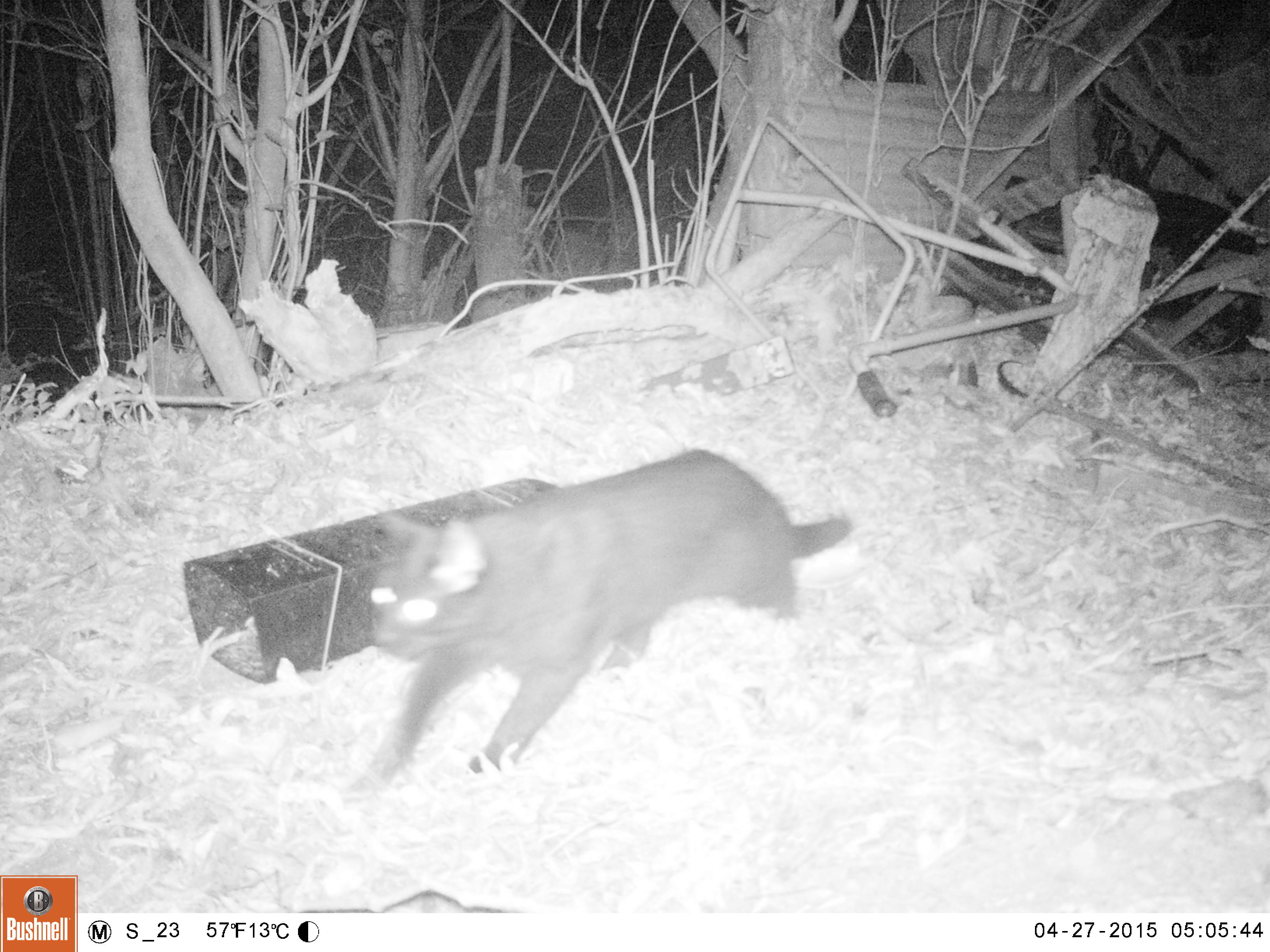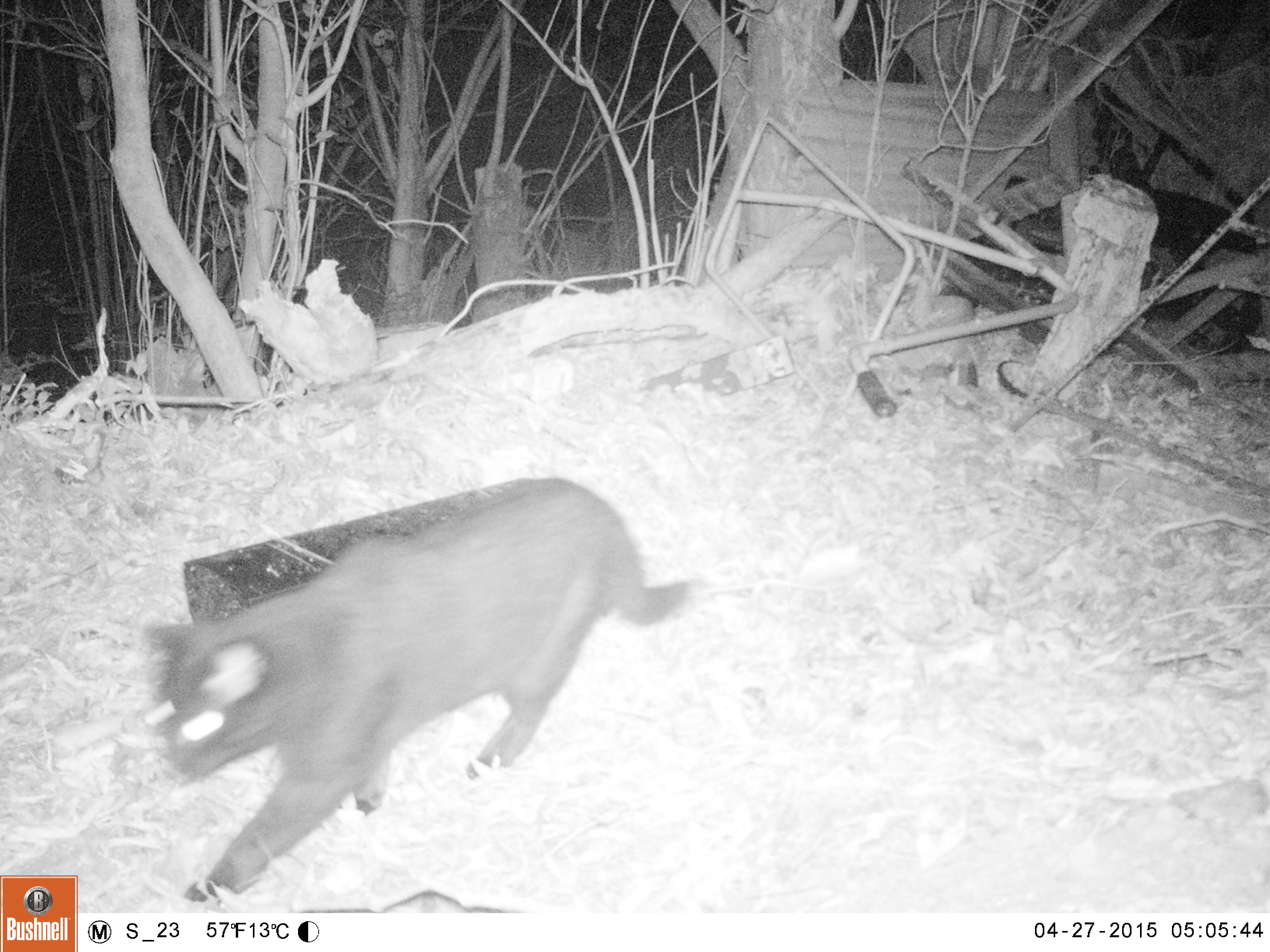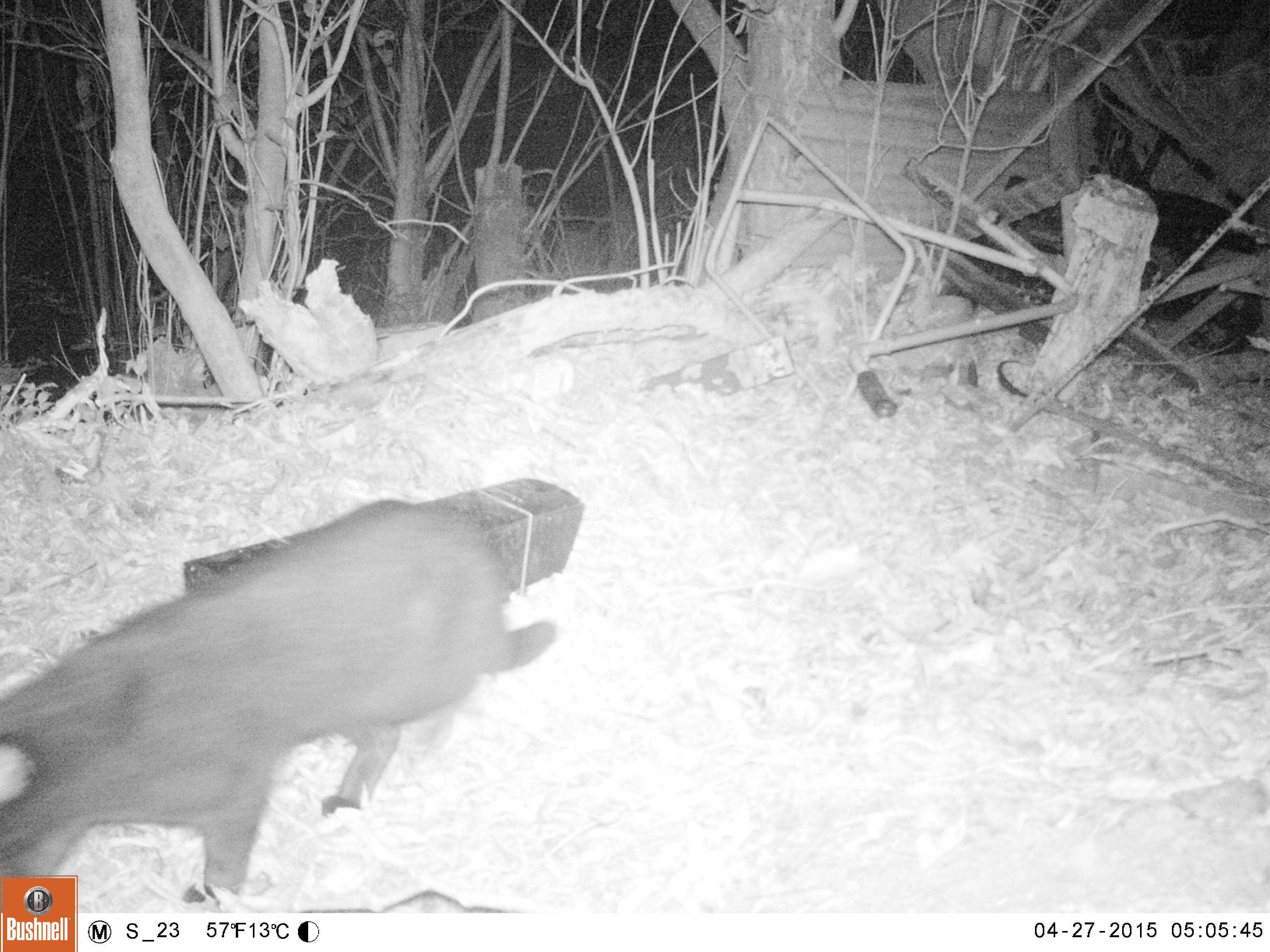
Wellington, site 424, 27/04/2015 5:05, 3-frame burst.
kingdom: Animalia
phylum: Chordata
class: Mammalia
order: Carnivora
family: Felidae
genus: Felis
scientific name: Felis catus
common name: cat